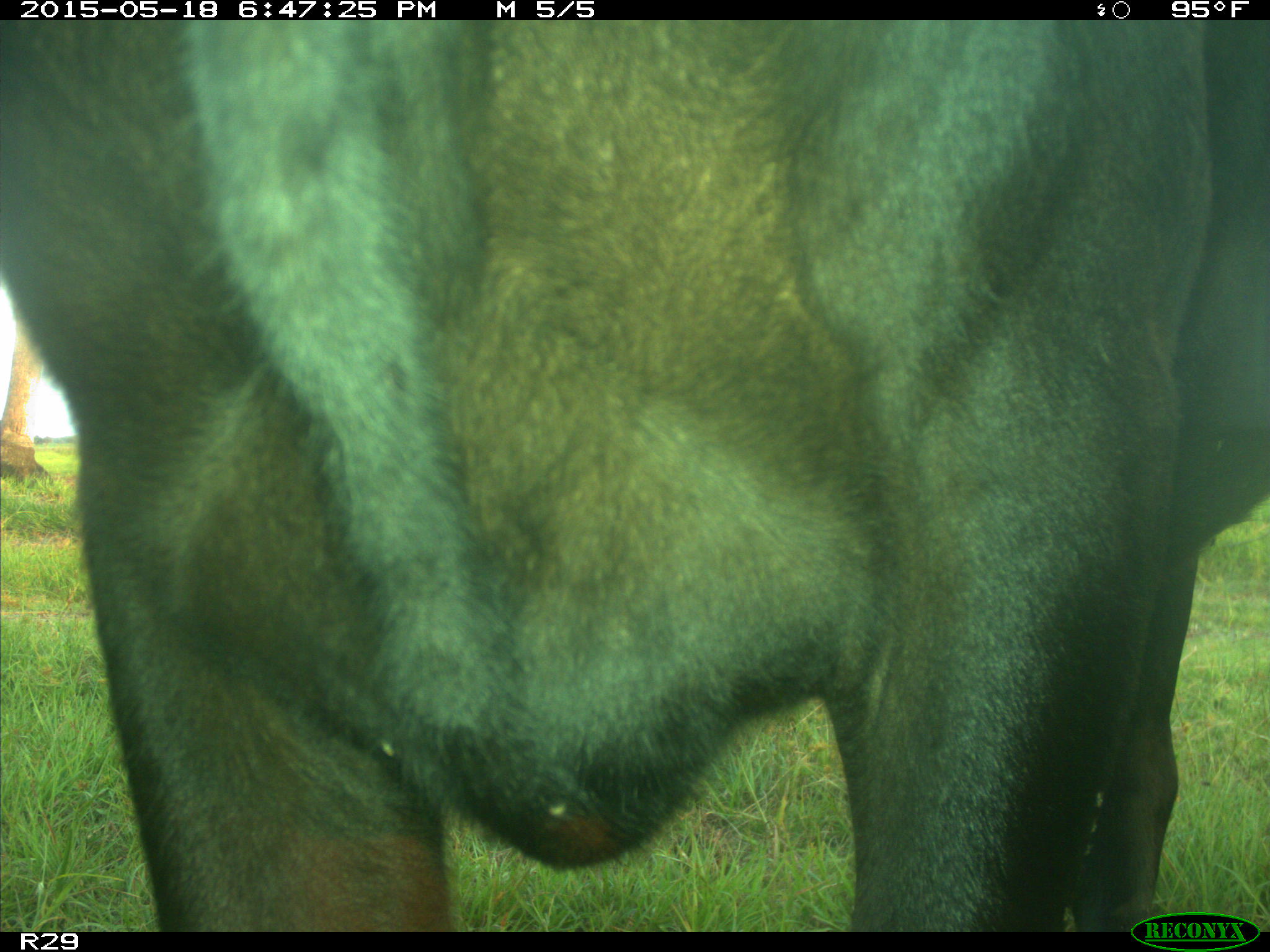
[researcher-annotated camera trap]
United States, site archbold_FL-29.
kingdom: Animalia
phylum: Chordata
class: Mammalia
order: Artiodactyla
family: Bovidae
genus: Bos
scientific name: Bos taurus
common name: domestic cow